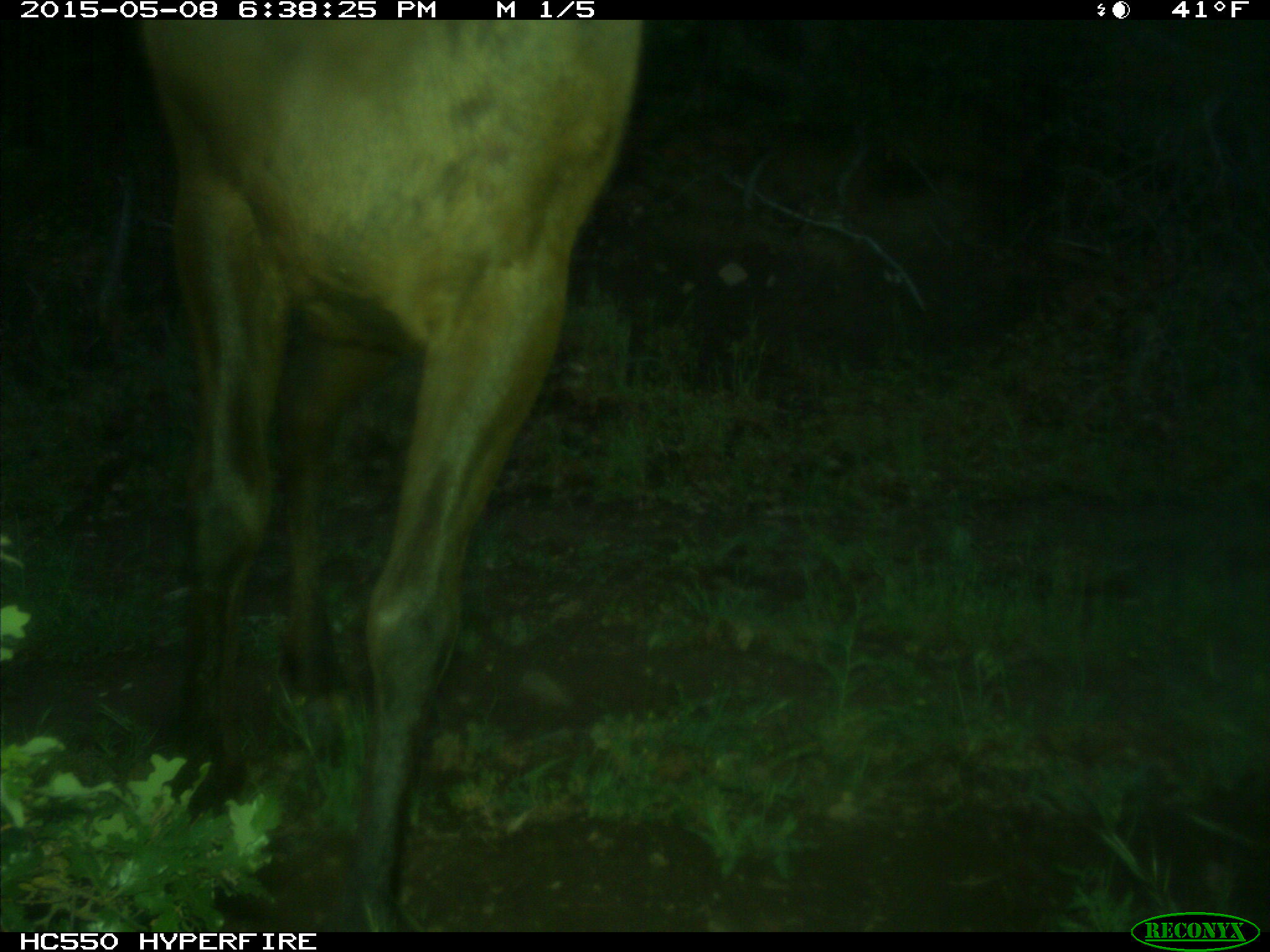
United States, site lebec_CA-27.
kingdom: Animalia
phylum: Chordata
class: Mammalia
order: Artiodactyla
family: Cervidae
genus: Cervus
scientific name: Cervus canadensis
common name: elk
Cervus canadensis (elk).